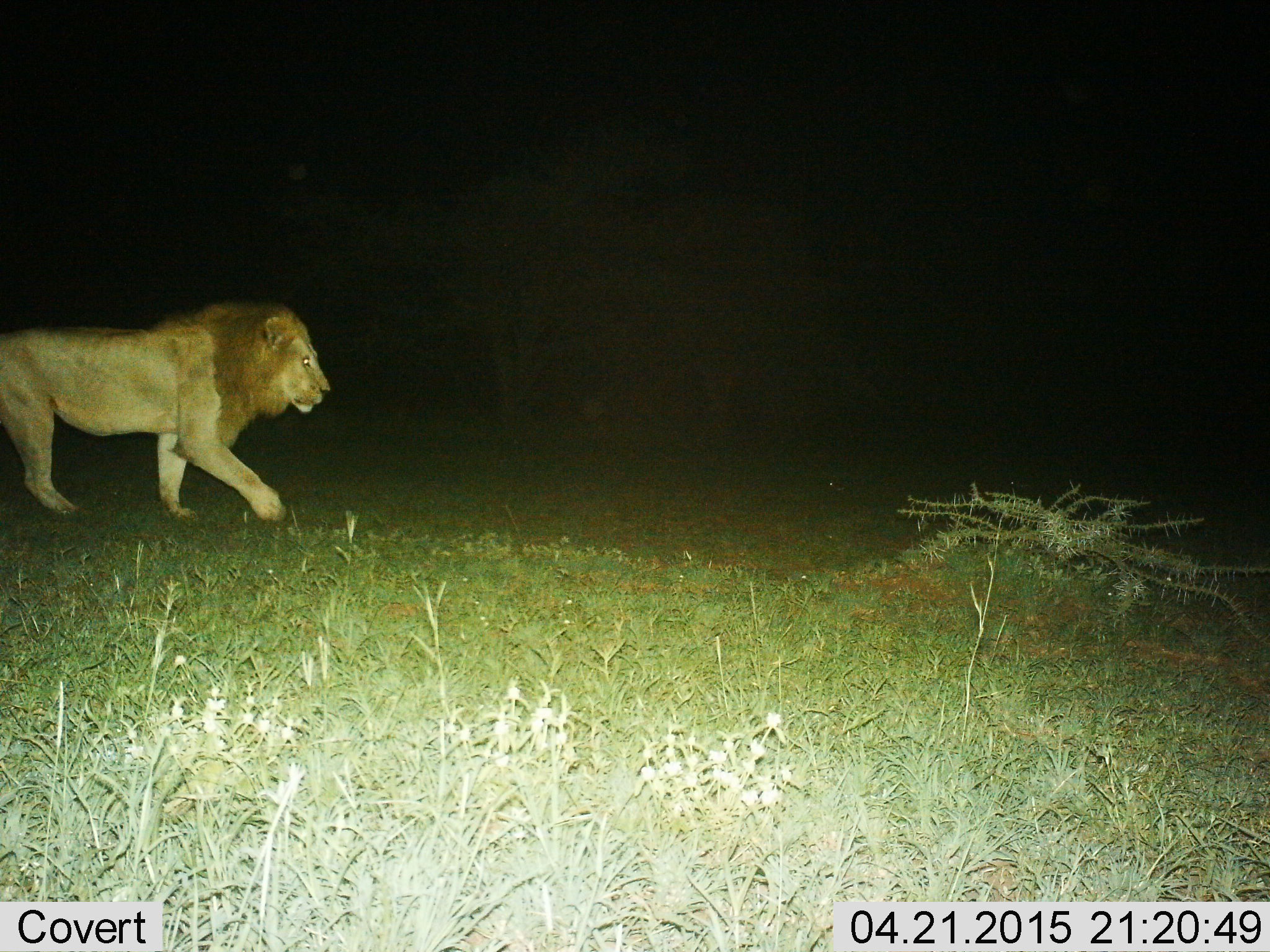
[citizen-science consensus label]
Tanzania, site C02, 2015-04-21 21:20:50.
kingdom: Animalia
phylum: Chordata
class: Mammalia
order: Carnivora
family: Felidae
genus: Panthera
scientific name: Panthera leo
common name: lion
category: lionmale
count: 1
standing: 0%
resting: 0%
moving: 100%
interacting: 0%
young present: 0%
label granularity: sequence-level